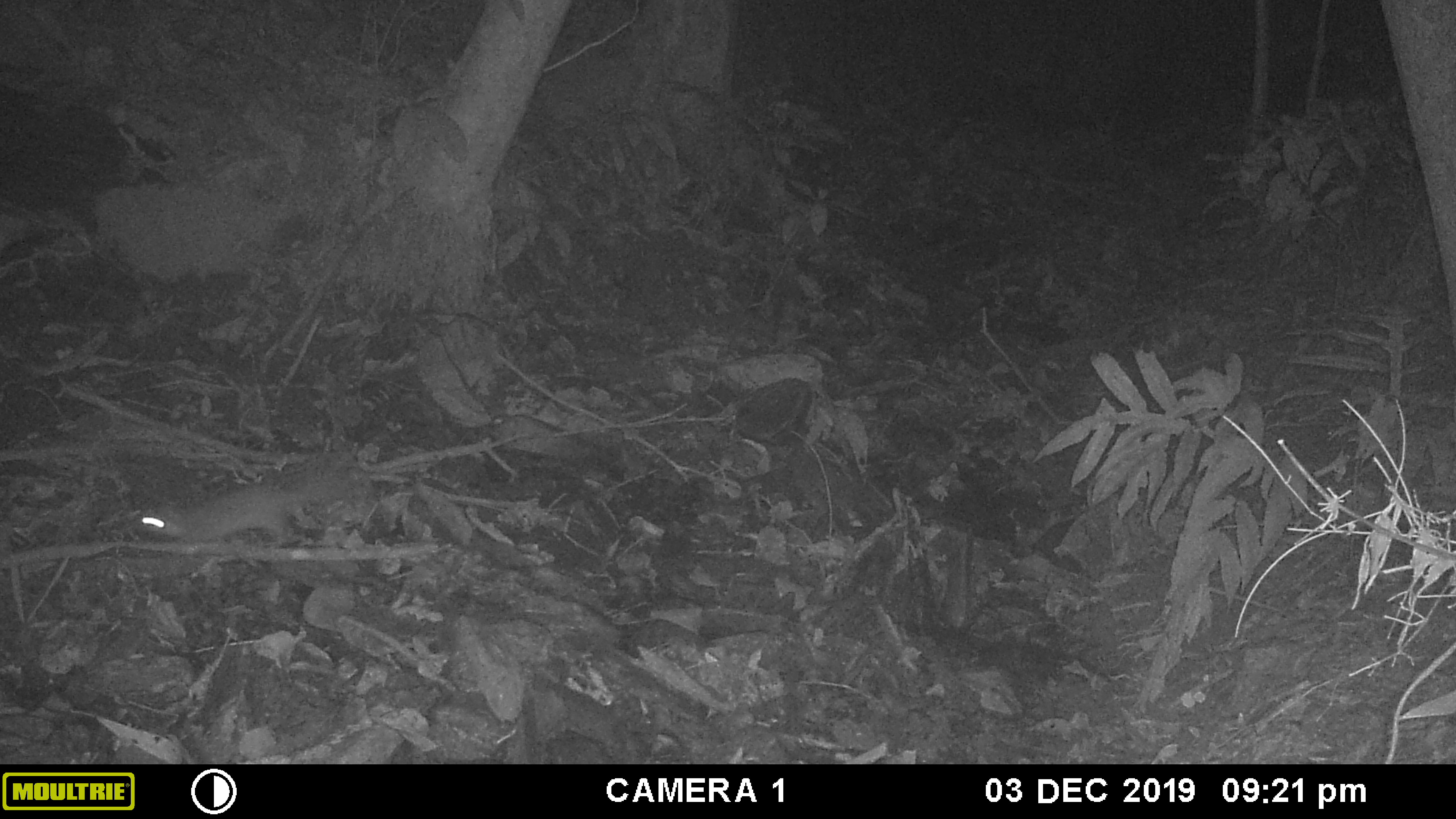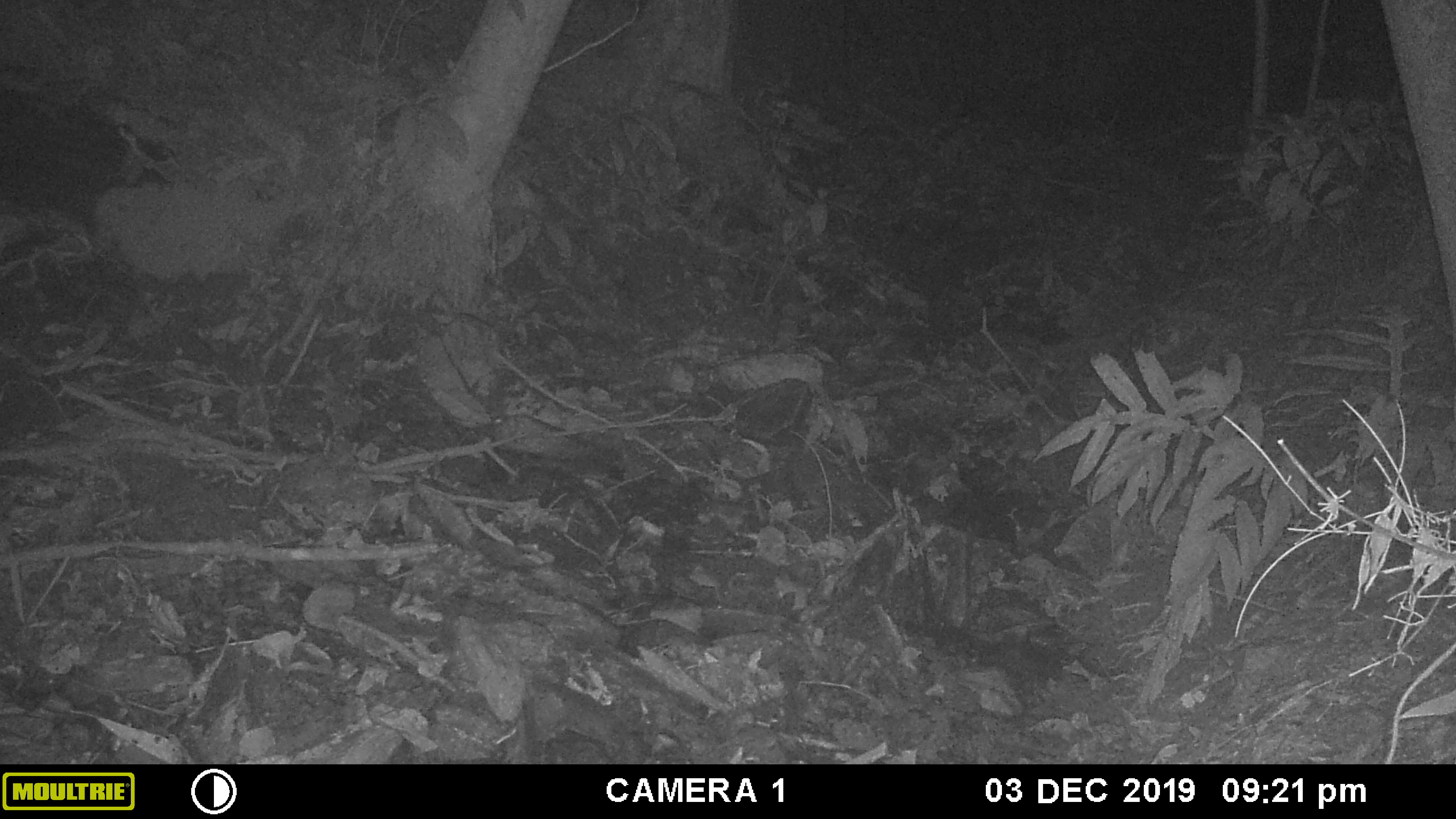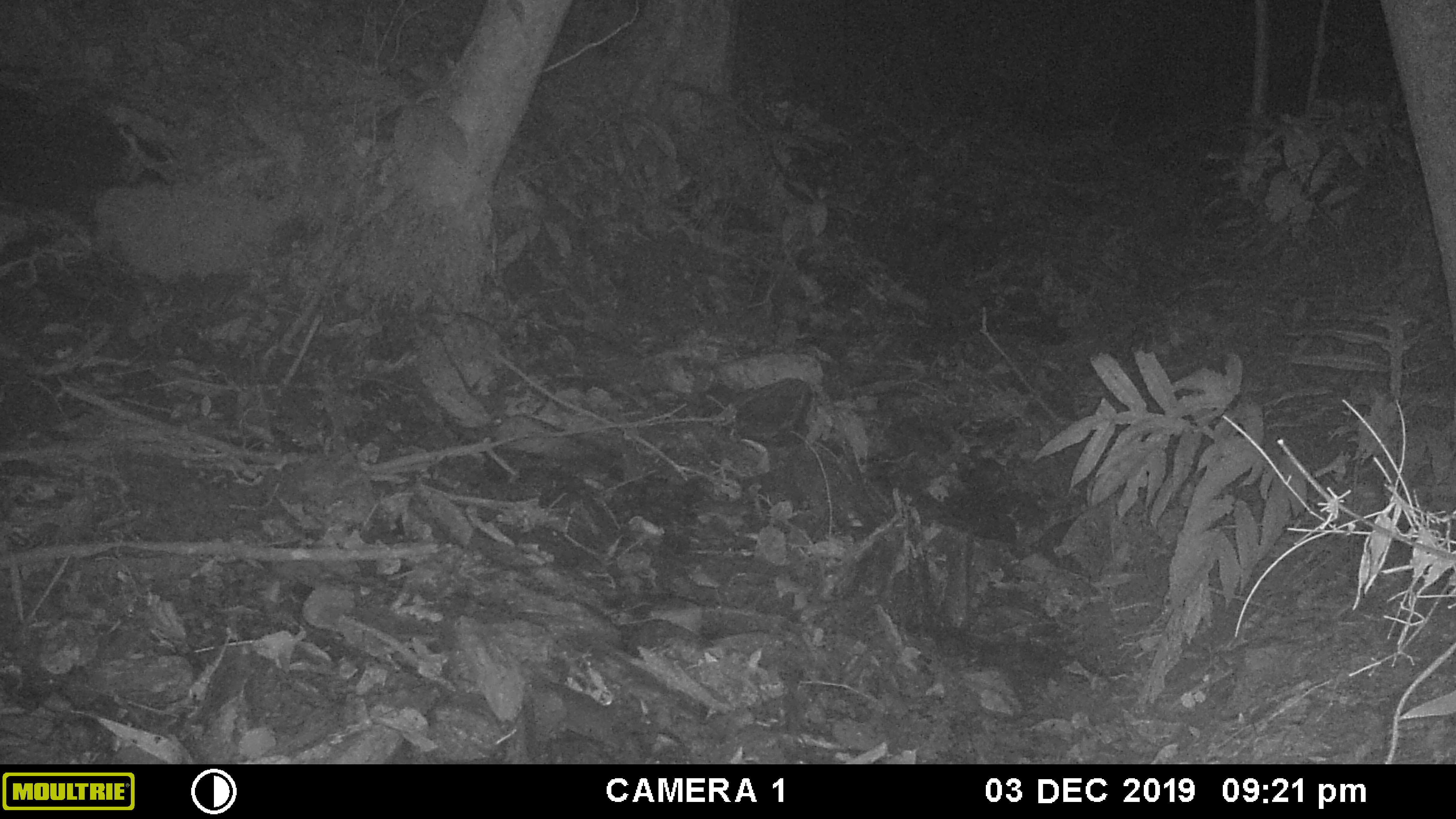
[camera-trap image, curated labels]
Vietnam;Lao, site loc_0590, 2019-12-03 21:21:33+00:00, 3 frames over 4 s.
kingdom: Animalia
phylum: Chordata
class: Mammalia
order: Carnivora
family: Mustelidae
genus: Melogale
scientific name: Melogale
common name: ferret badger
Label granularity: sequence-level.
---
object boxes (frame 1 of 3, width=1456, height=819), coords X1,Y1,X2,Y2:
ferret badger: 135,473,351,548